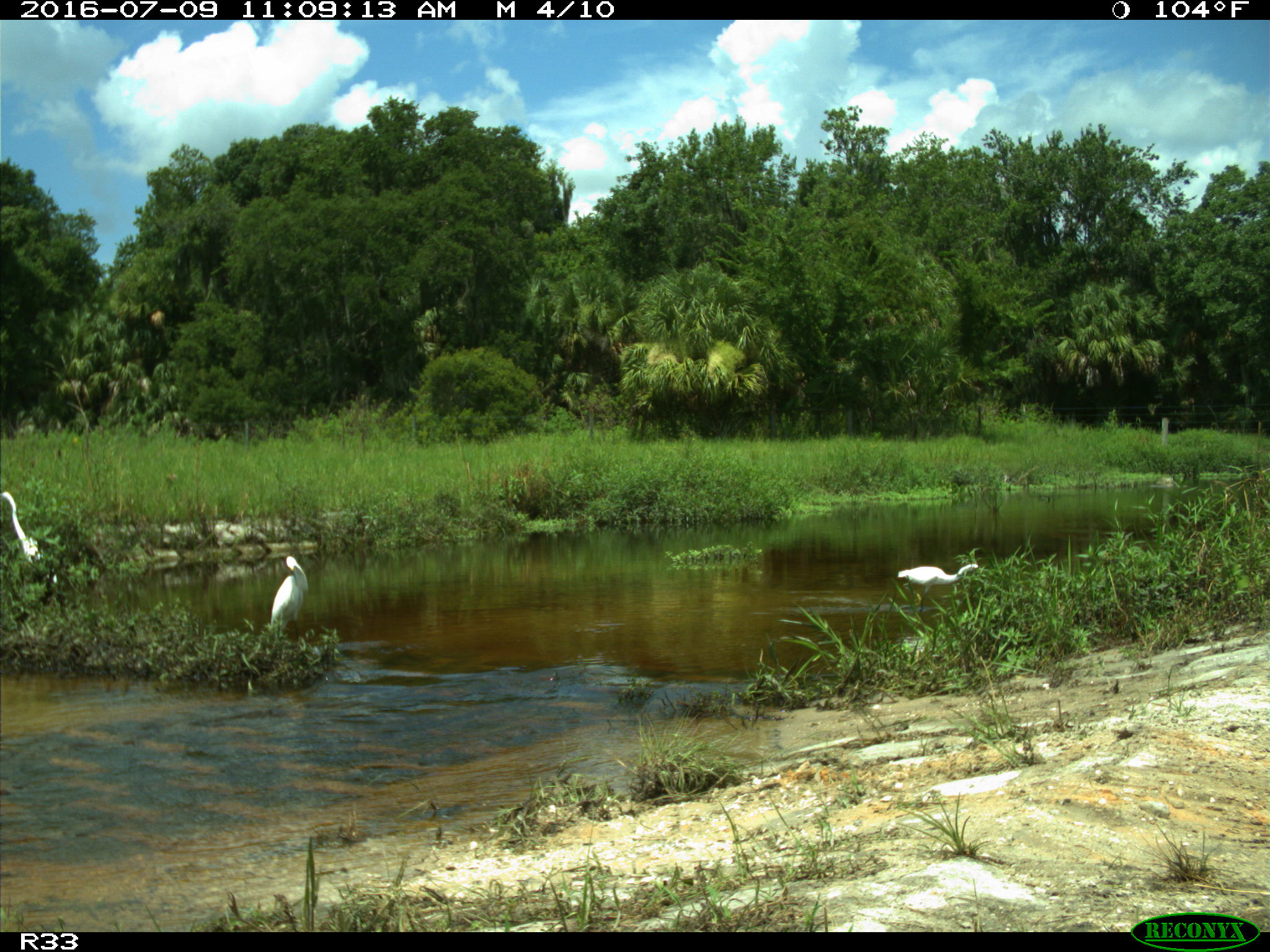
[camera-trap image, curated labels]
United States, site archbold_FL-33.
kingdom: Animalia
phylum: Chordata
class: Aves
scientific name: Aves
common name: birds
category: unidentified bird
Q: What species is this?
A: Unidentified bird (birds) (Aves).